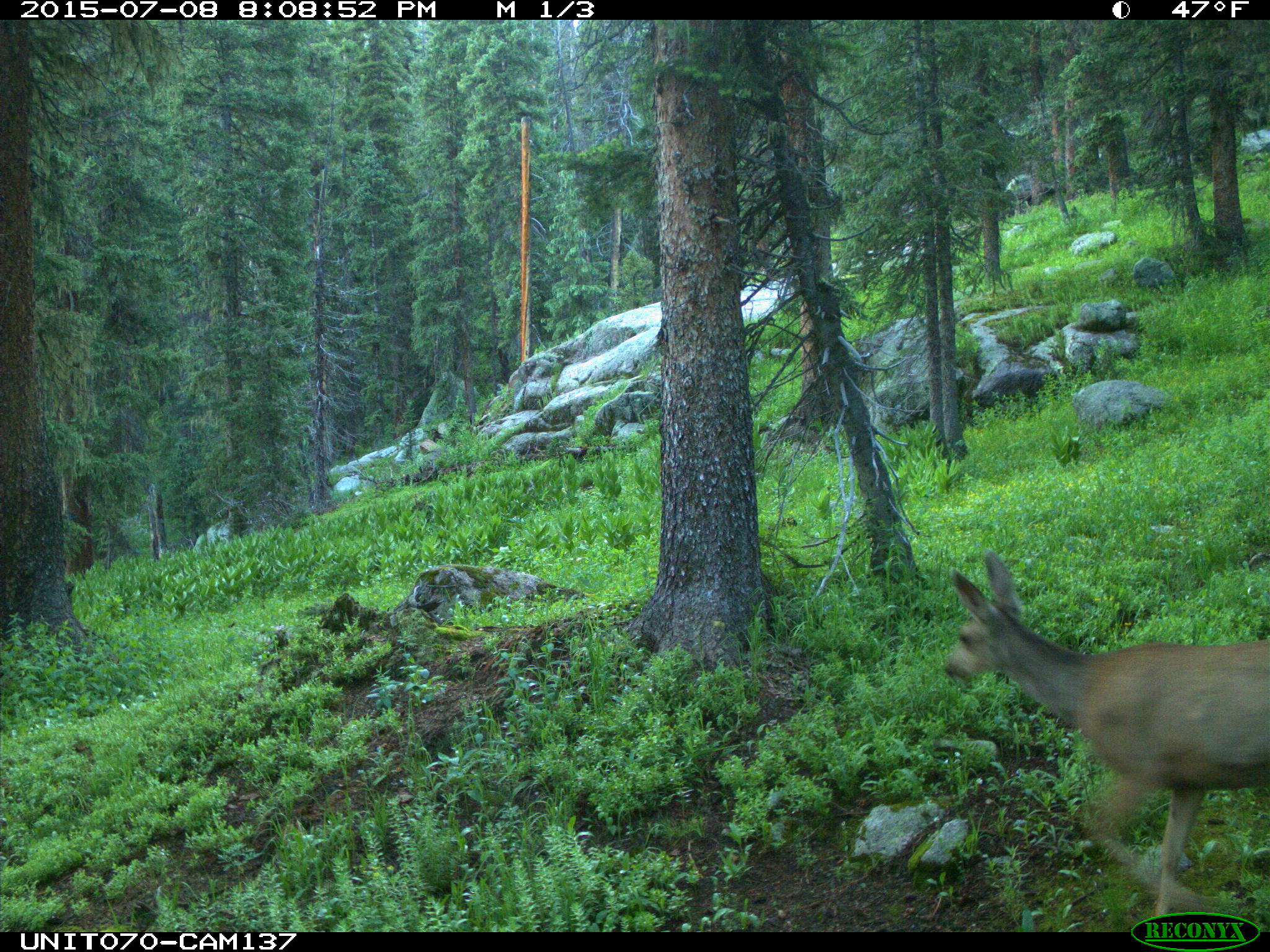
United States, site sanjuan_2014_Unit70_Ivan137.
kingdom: Animalia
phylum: Chordata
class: Mammalia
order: Artiodactyla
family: Cervidae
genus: Odocoileus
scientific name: Odocoileus hemionus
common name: mule deer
Odocoileus hemionus (mule deer).